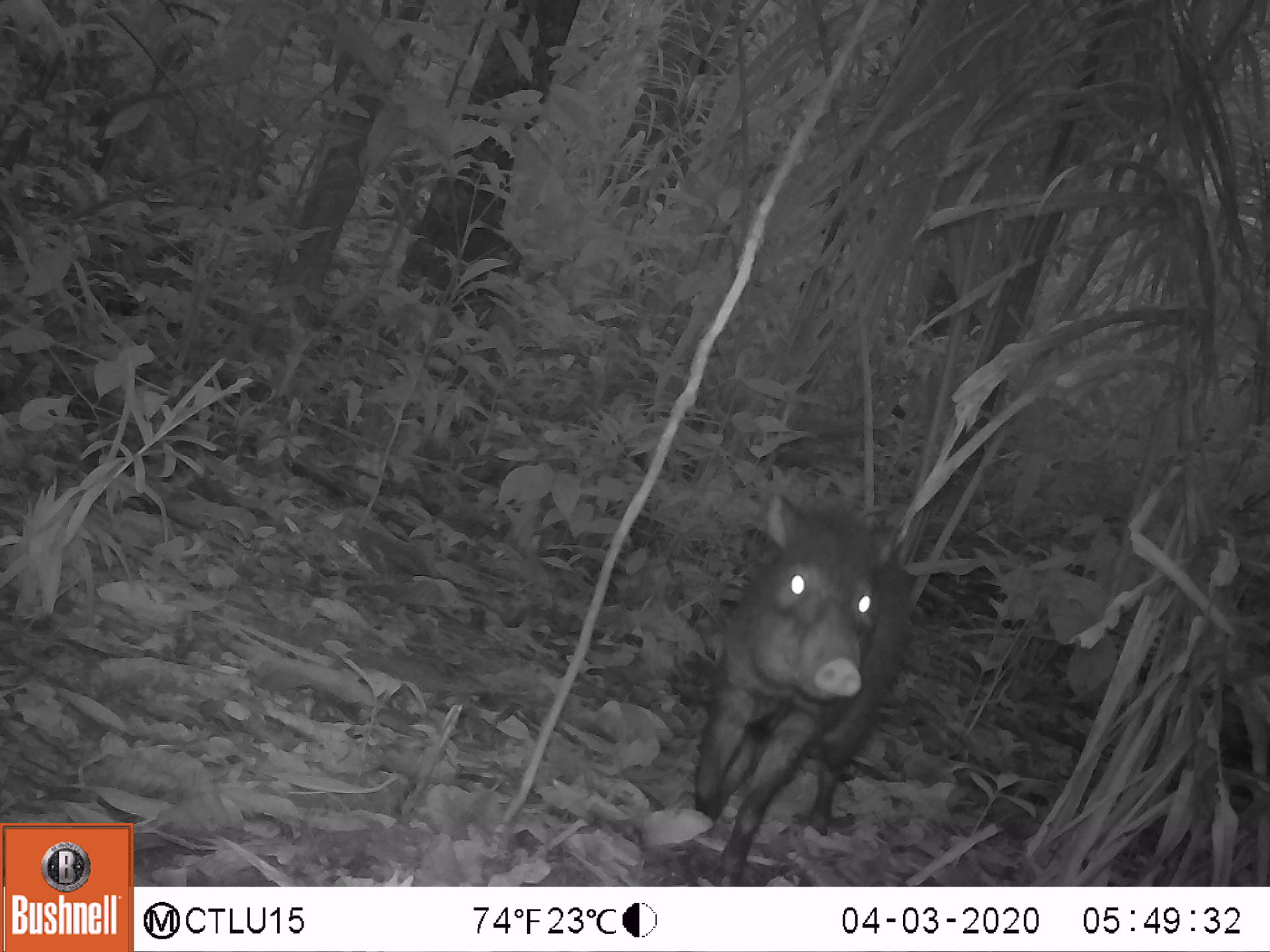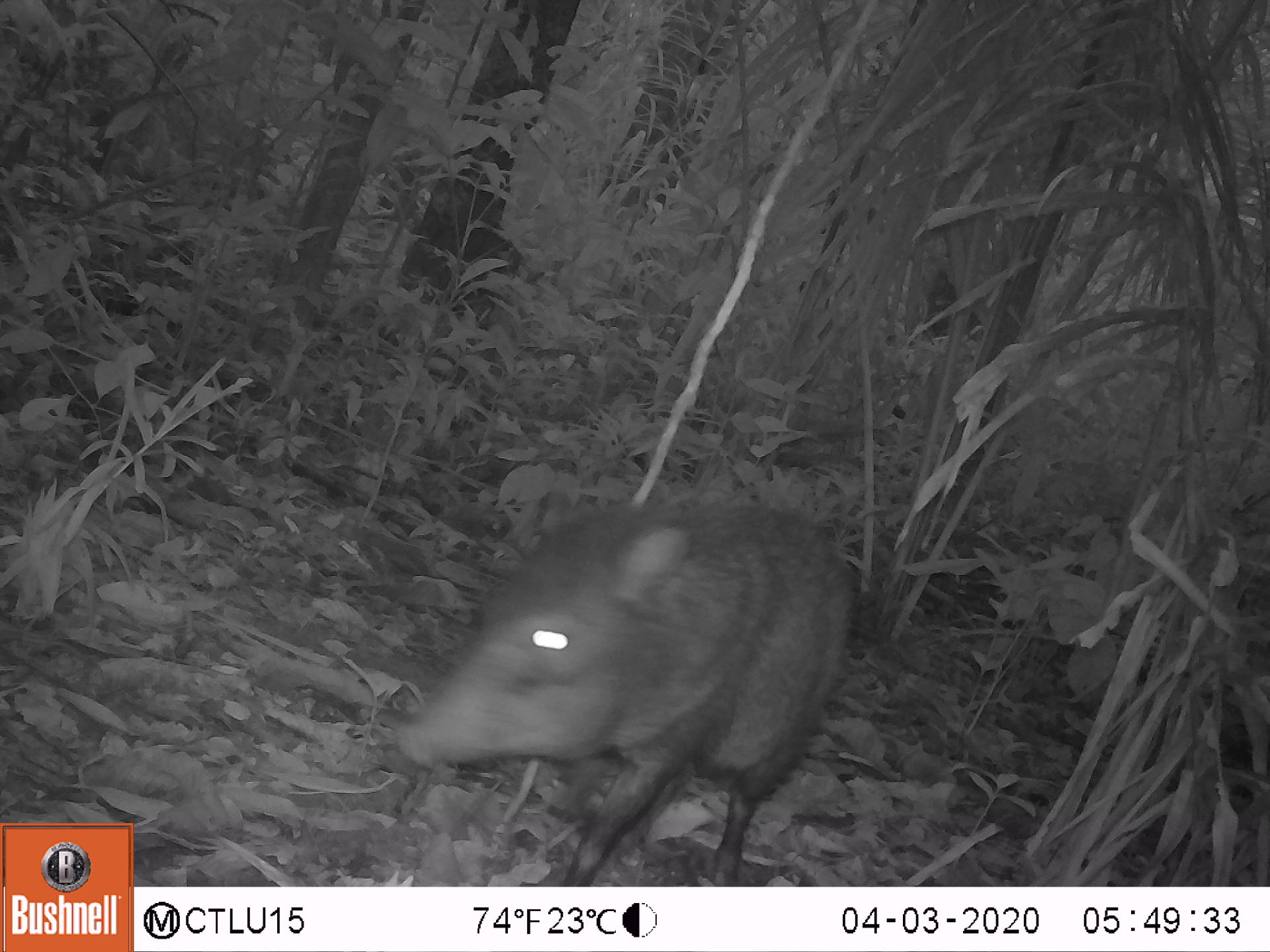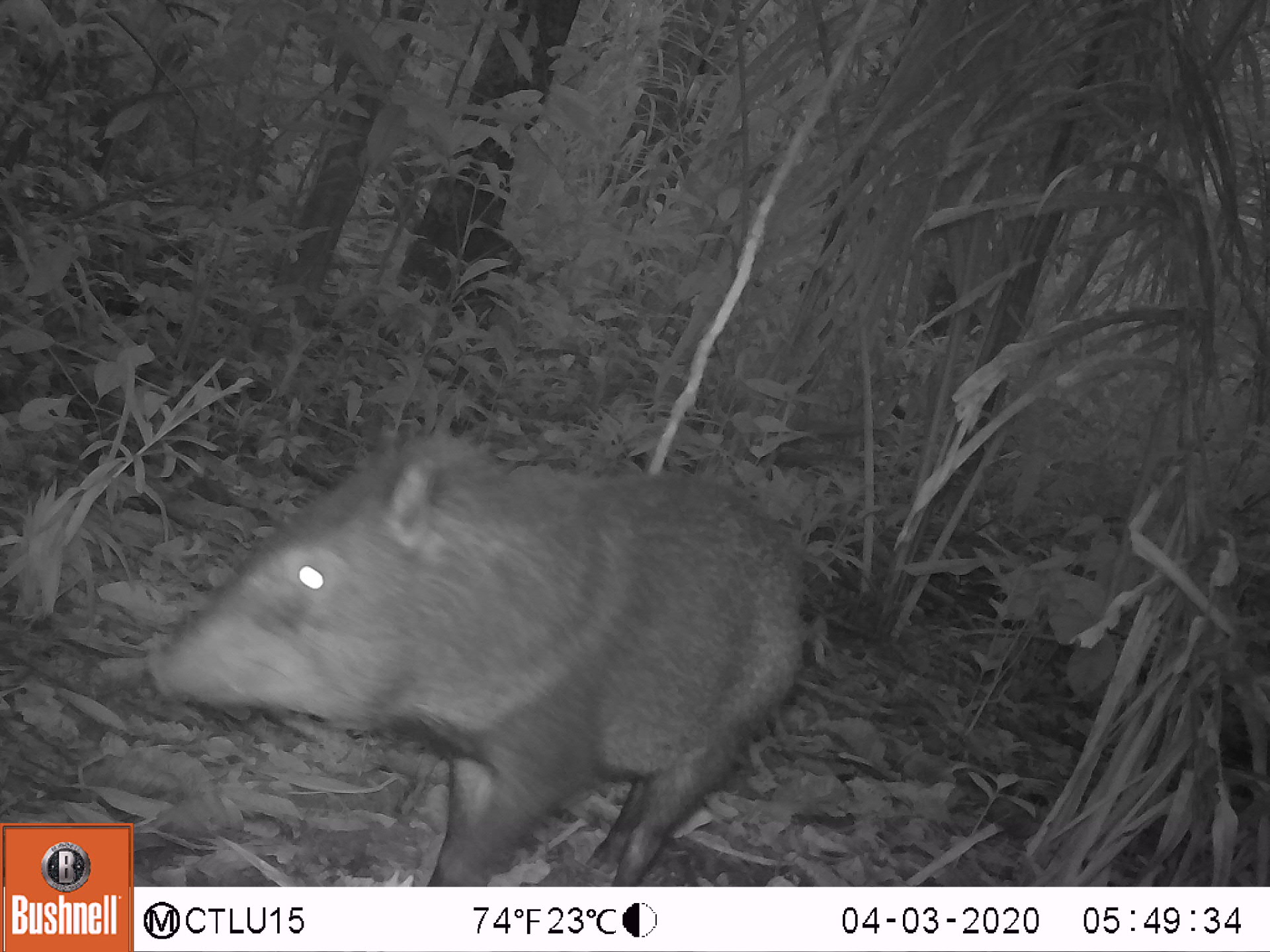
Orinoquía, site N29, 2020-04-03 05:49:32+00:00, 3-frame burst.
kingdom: Animalia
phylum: Chordata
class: Mammalia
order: Artiodactyla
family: Tayassuidae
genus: Pecari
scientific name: Pecari tajacu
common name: collared peccary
Collared peccary (Pecari tajacu).